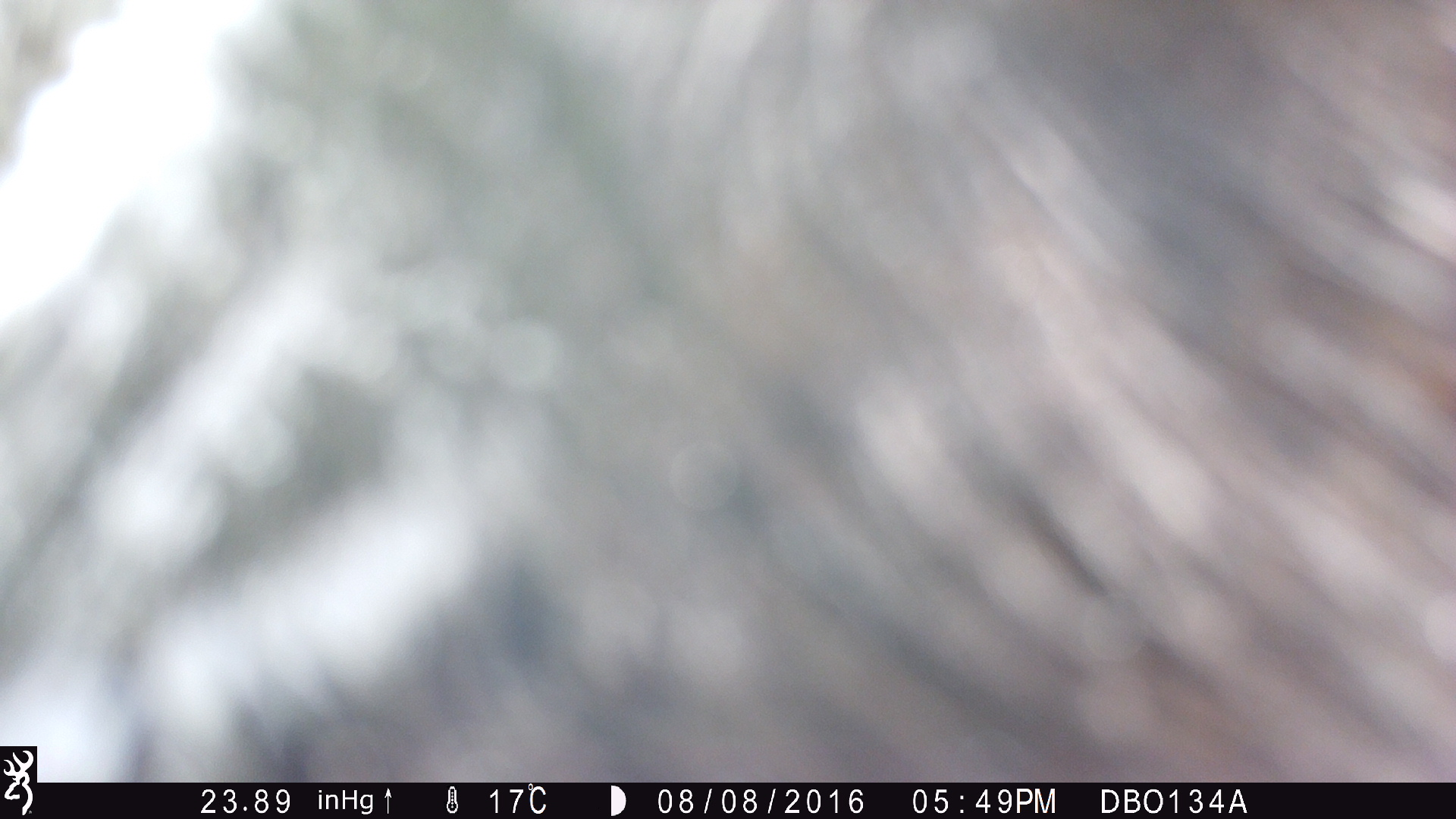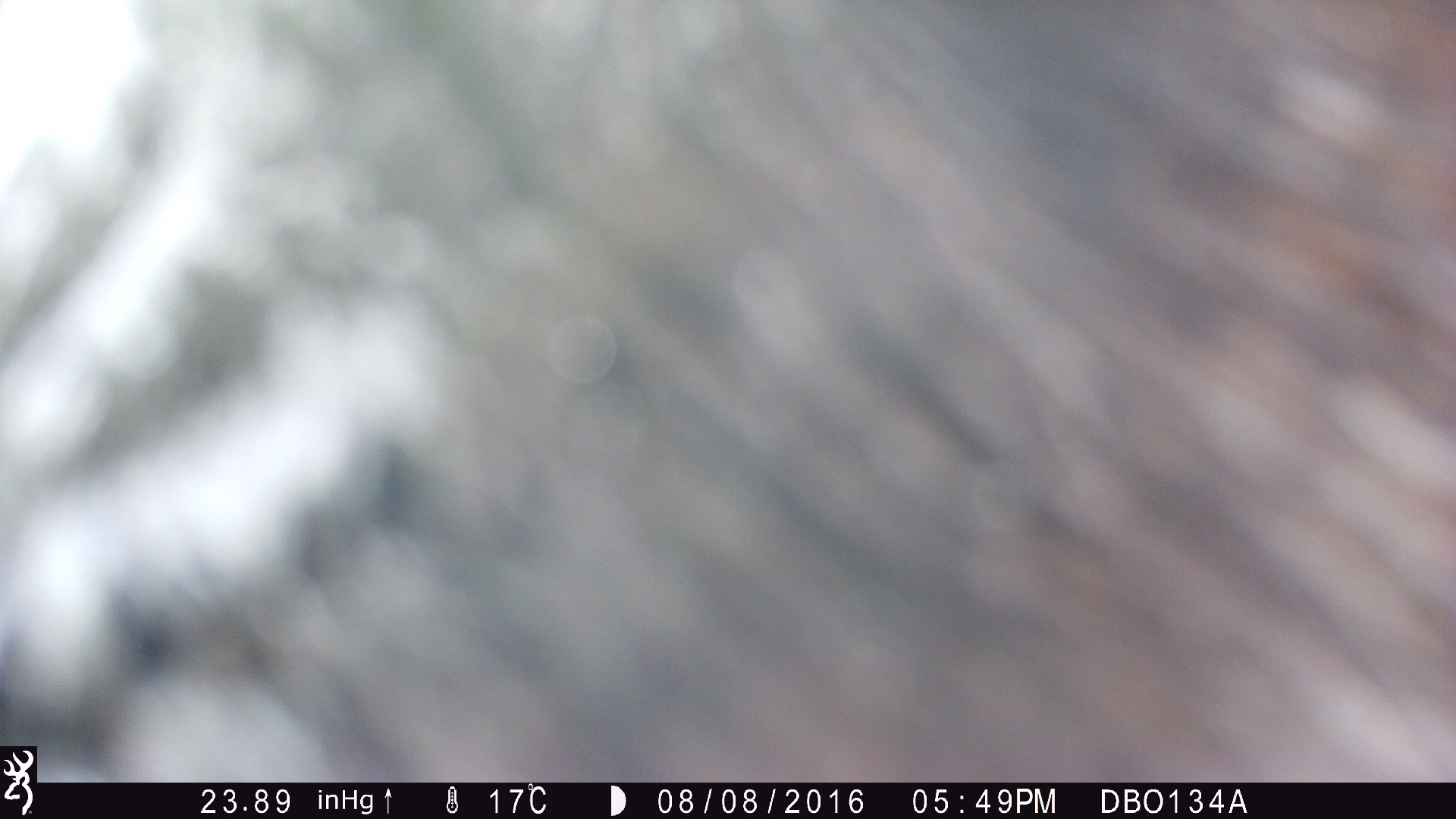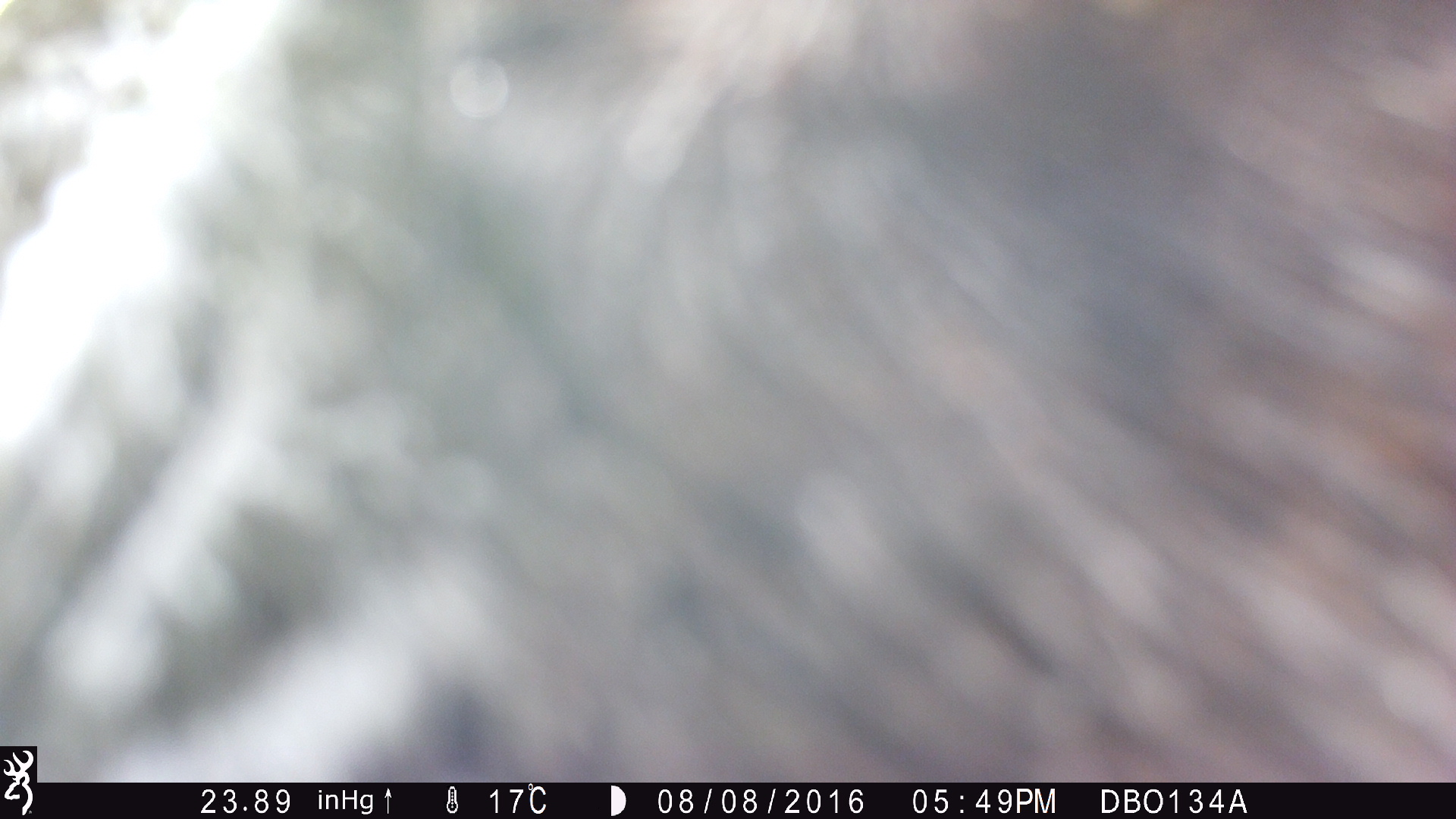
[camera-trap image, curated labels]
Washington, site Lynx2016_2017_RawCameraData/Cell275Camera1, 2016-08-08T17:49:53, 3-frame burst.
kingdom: Animalia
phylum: Chordata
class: Mammalia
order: Artiodactyla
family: Bovidae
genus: Bos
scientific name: Bos taurus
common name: domestic cattle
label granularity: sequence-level